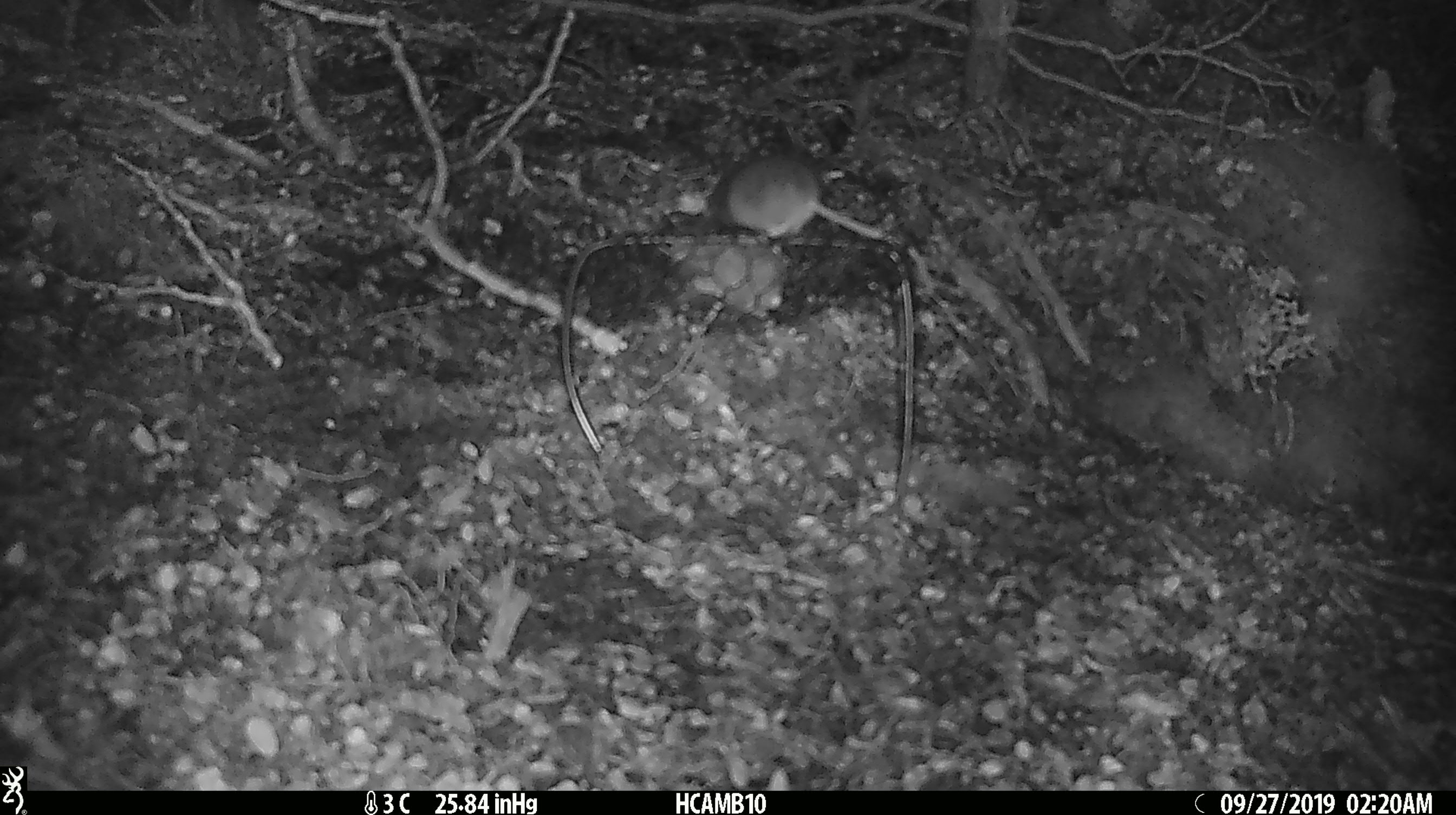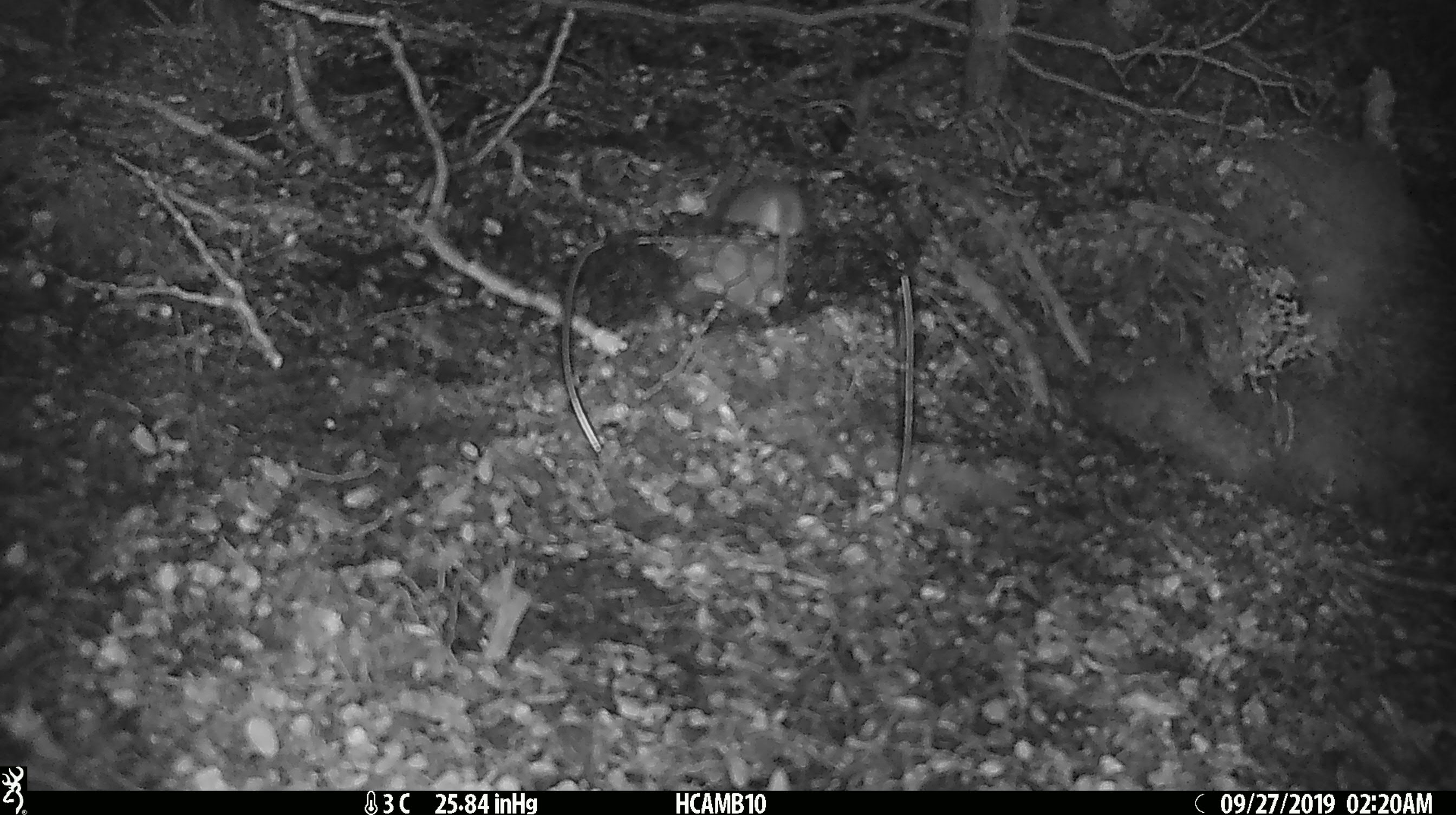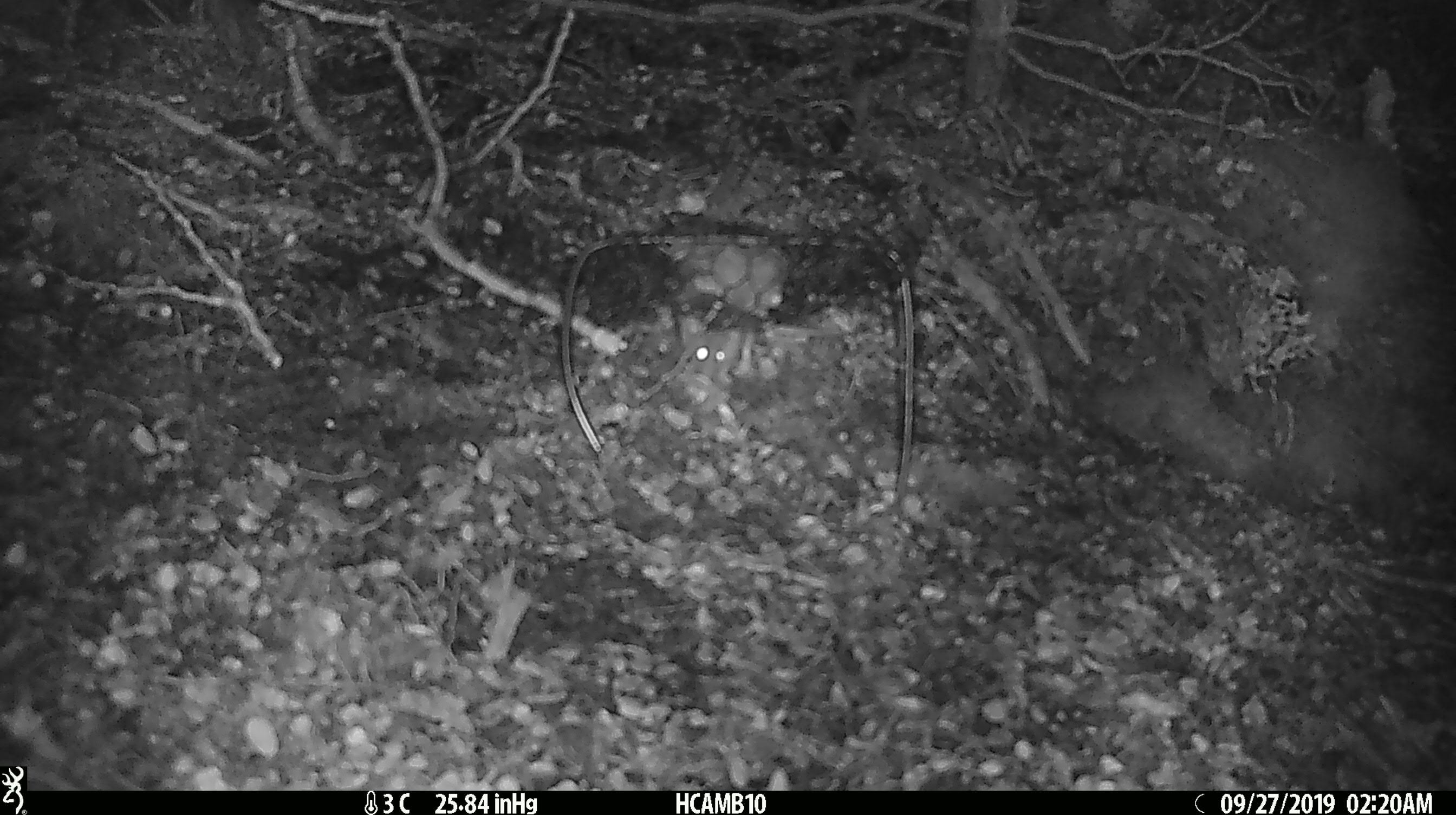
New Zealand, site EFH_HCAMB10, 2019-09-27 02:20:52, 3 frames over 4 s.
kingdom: Animalia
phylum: Chordata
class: Mammalia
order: Rodentia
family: Muridae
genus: Mus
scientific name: Mus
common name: mouse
Mouse (Mus).